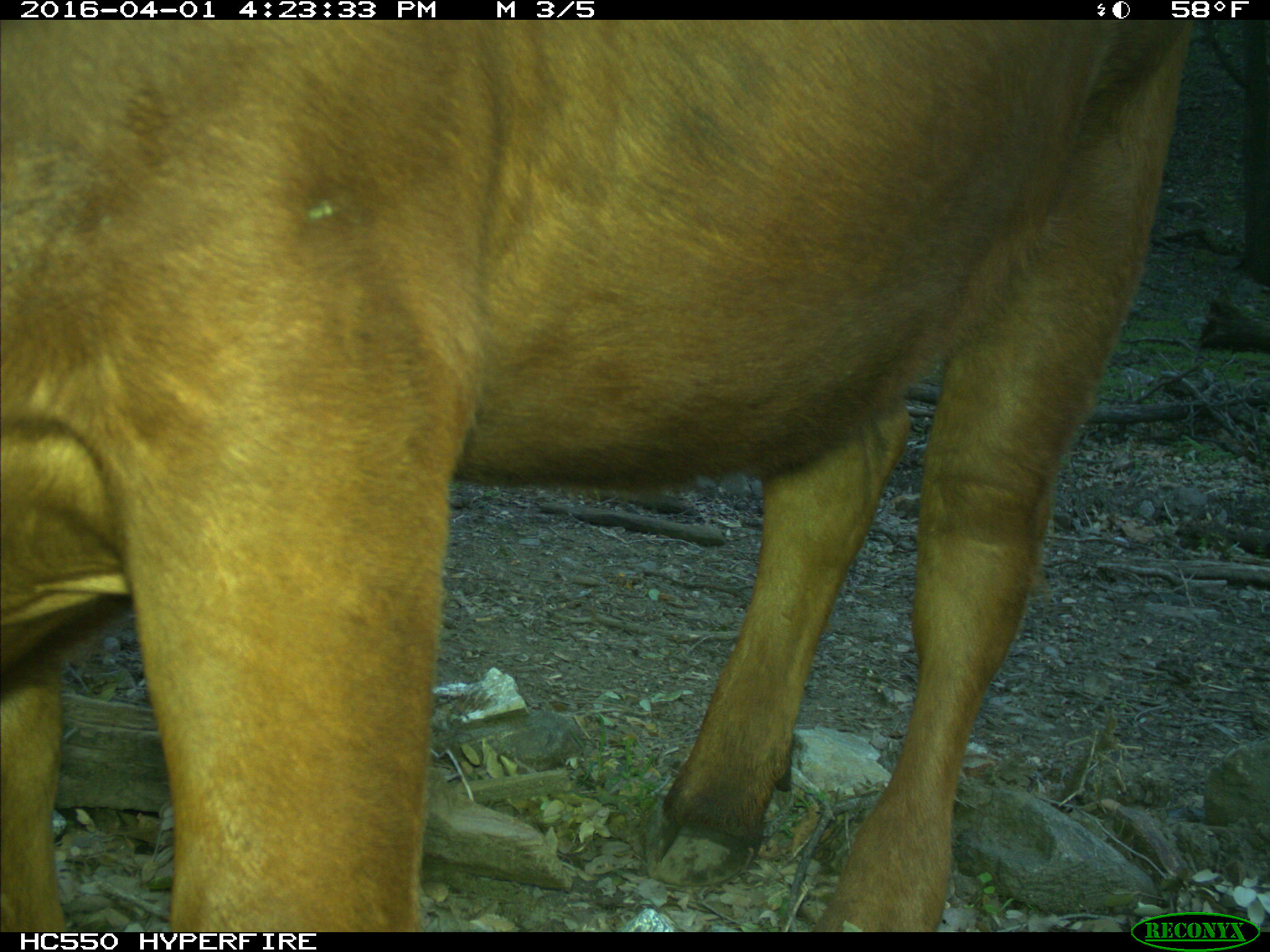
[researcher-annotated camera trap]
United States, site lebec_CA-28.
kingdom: Animalia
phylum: Chordata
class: Mammalia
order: Artiodactyla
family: Bovidae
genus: Bos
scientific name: Bos taurus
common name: domestic cow